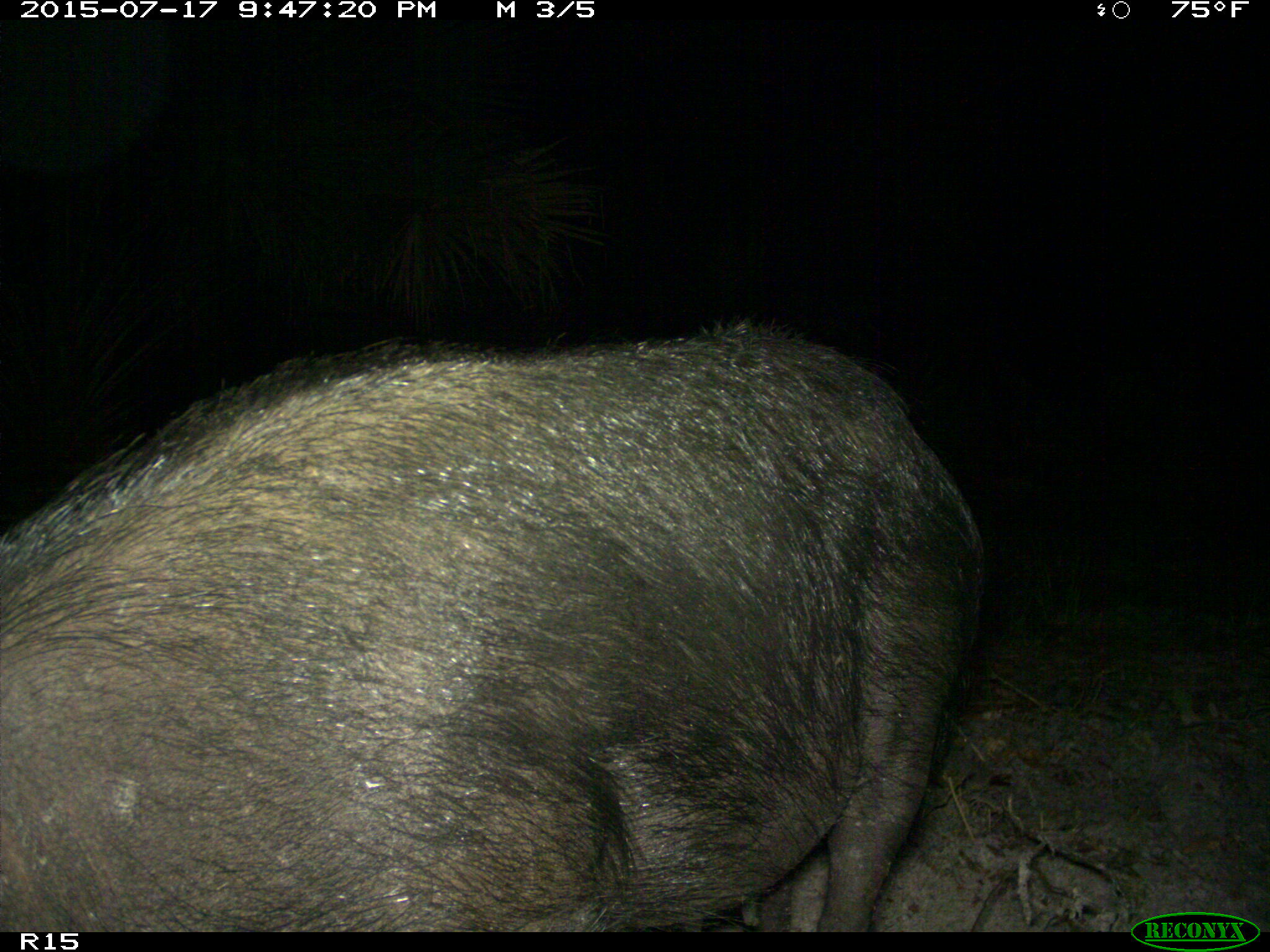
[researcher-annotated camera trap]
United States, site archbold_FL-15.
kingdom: Animalia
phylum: Chordata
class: Mammalia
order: Artiodactyla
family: Suidae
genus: Sus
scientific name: Sus scrofa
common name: wild boar